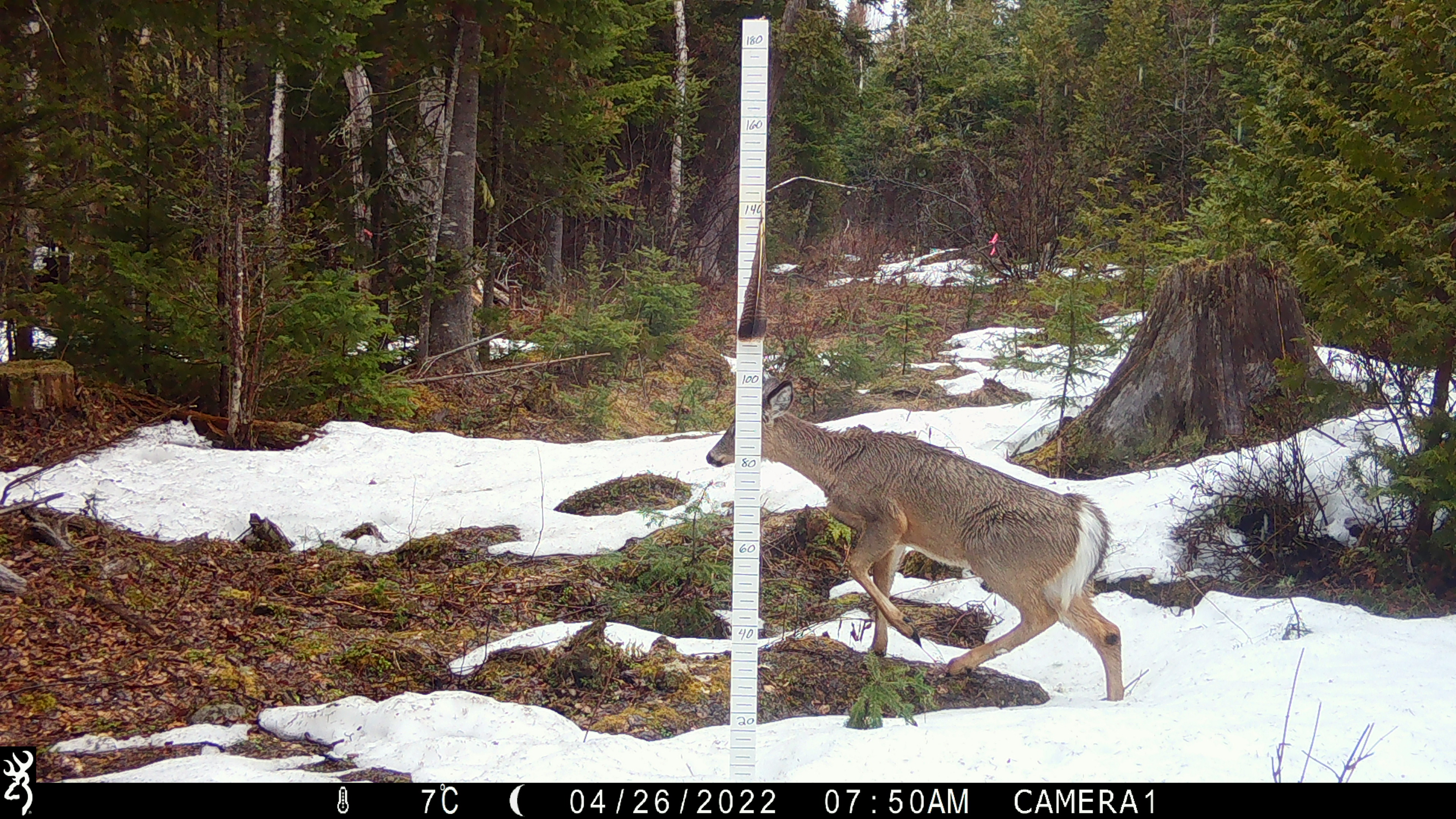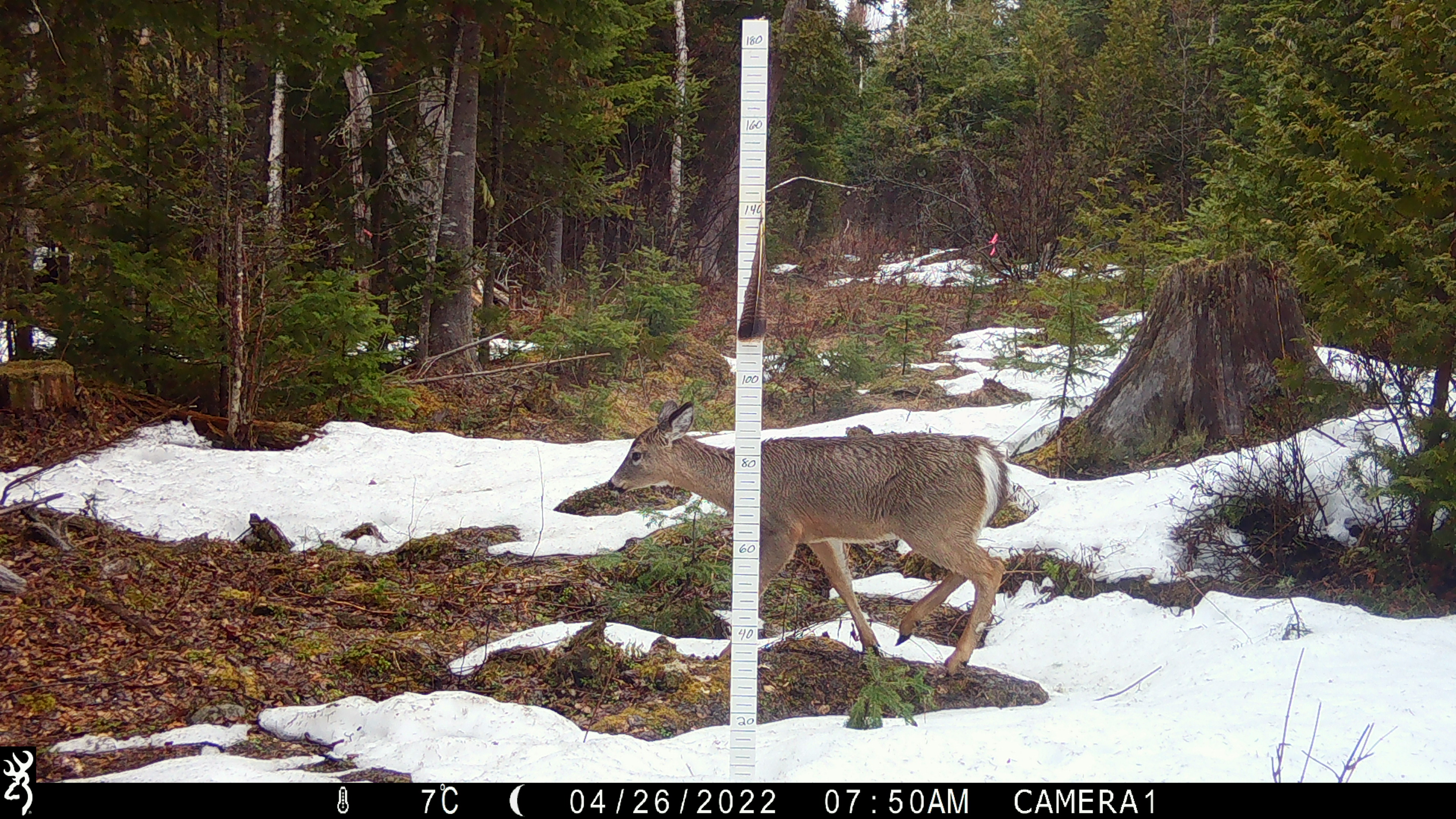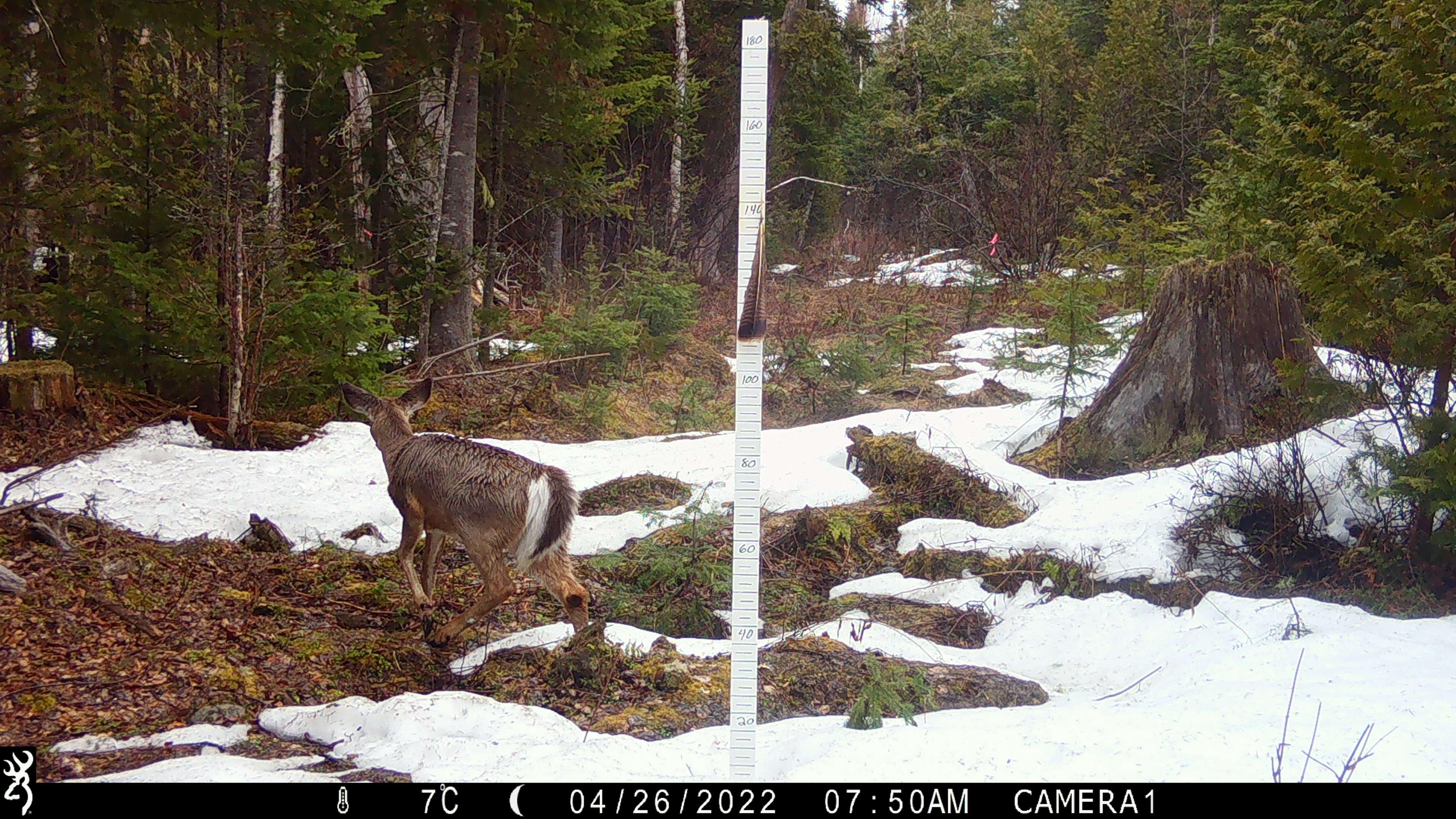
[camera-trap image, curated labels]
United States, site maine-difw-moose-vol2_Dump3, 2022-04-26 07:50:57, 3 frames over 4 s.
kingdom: Animalia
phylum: Chordata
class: Mammalia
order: Artiodactyla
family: Cervidae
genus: Odocoileus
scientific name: Odocoileus virginianus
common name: white-tailed deer